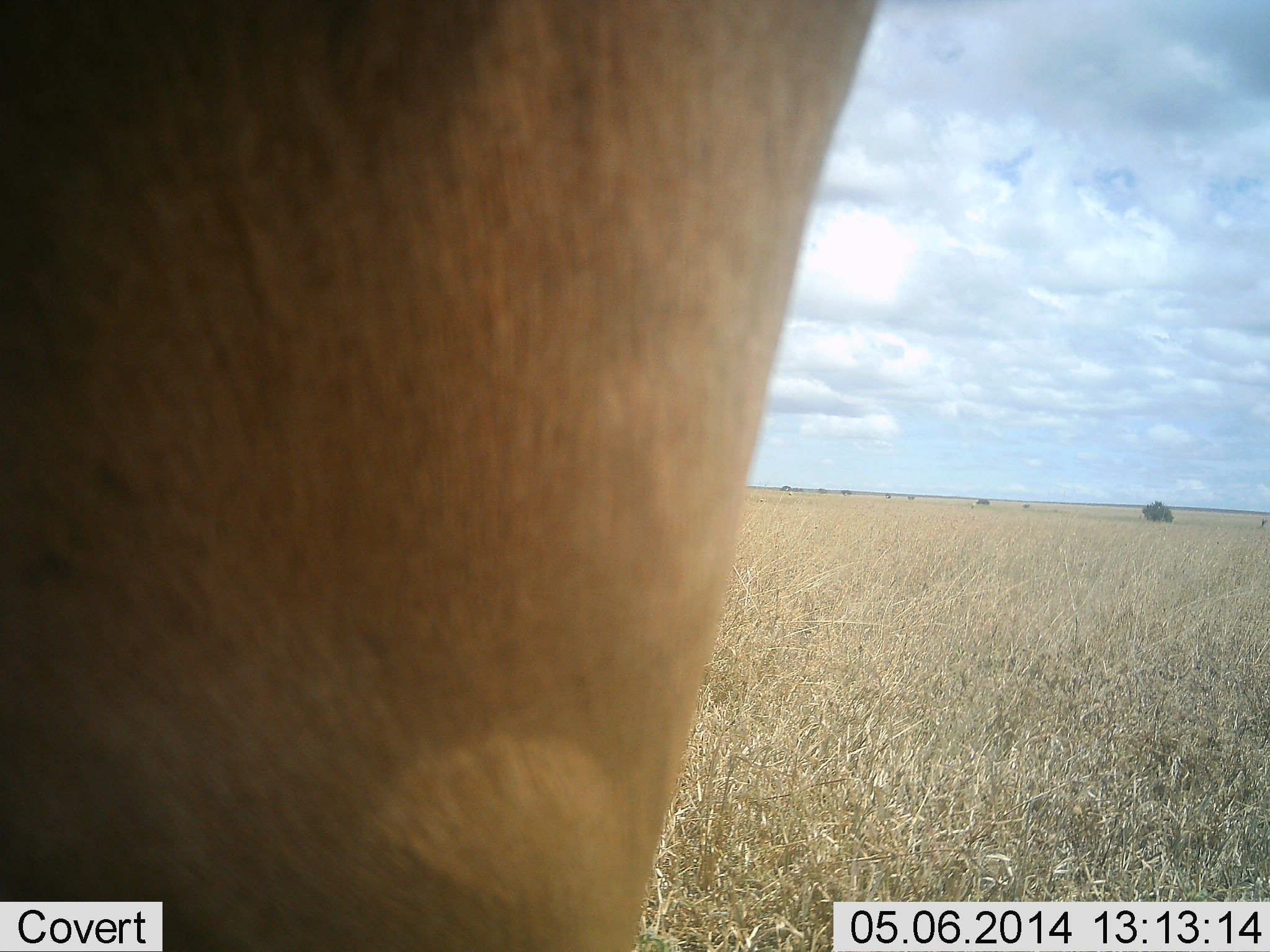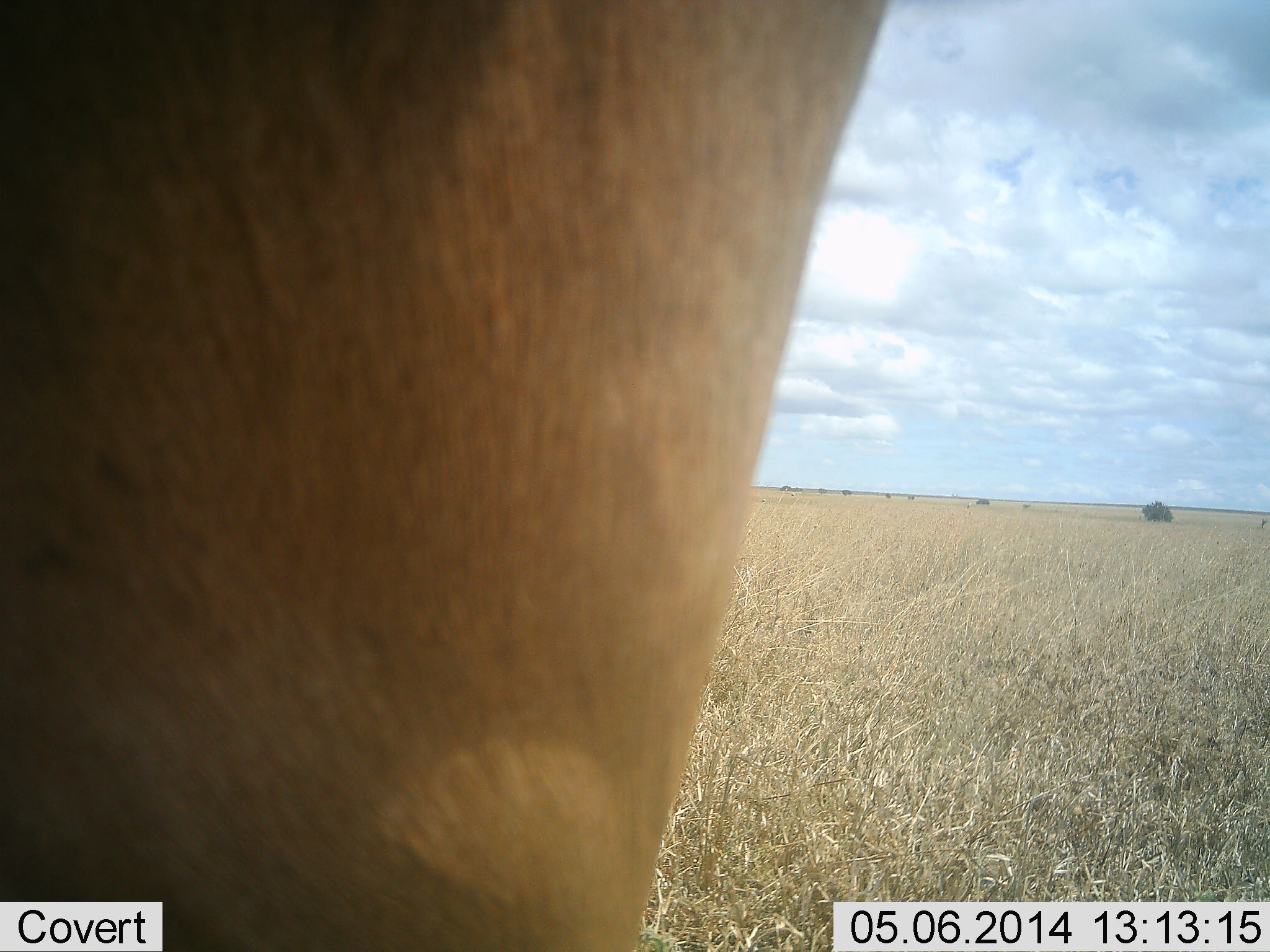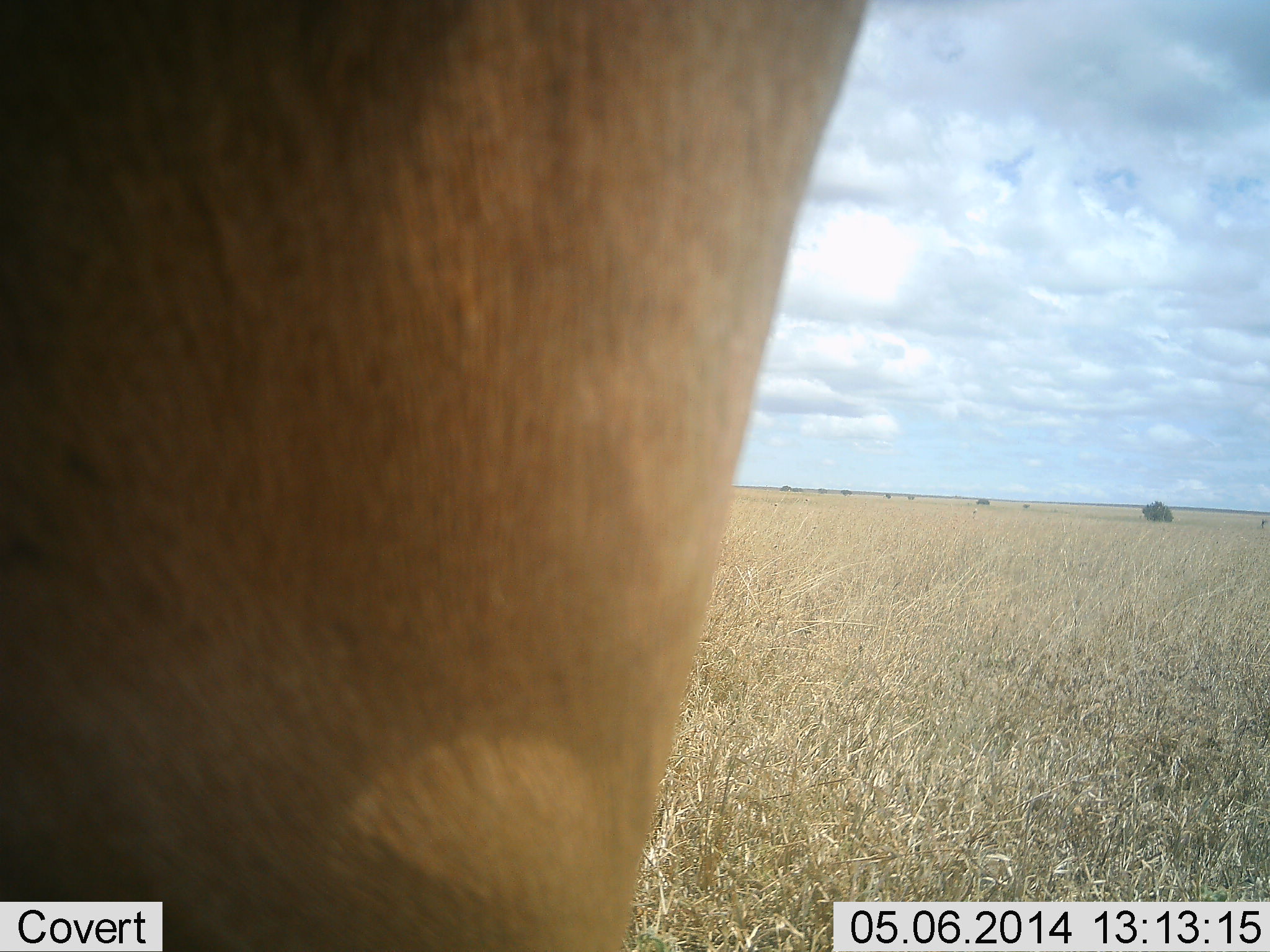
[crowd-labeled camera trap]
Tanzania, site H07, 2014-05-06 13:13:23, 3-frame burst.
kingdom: Animalia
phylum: Chordata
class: Mammalia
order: Artiodactyla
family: Bovidae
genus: Alcelaphus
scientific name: Alcelaphus buselaphus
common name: hartebeest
Hartebeest (Alcelaphus buselaphus), count 1. Behavior (volunteer vote fractions): standing 100%, resting 0%, moving 0%, interacting 0%. Young present (vote fraction): 0%. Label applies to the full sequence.